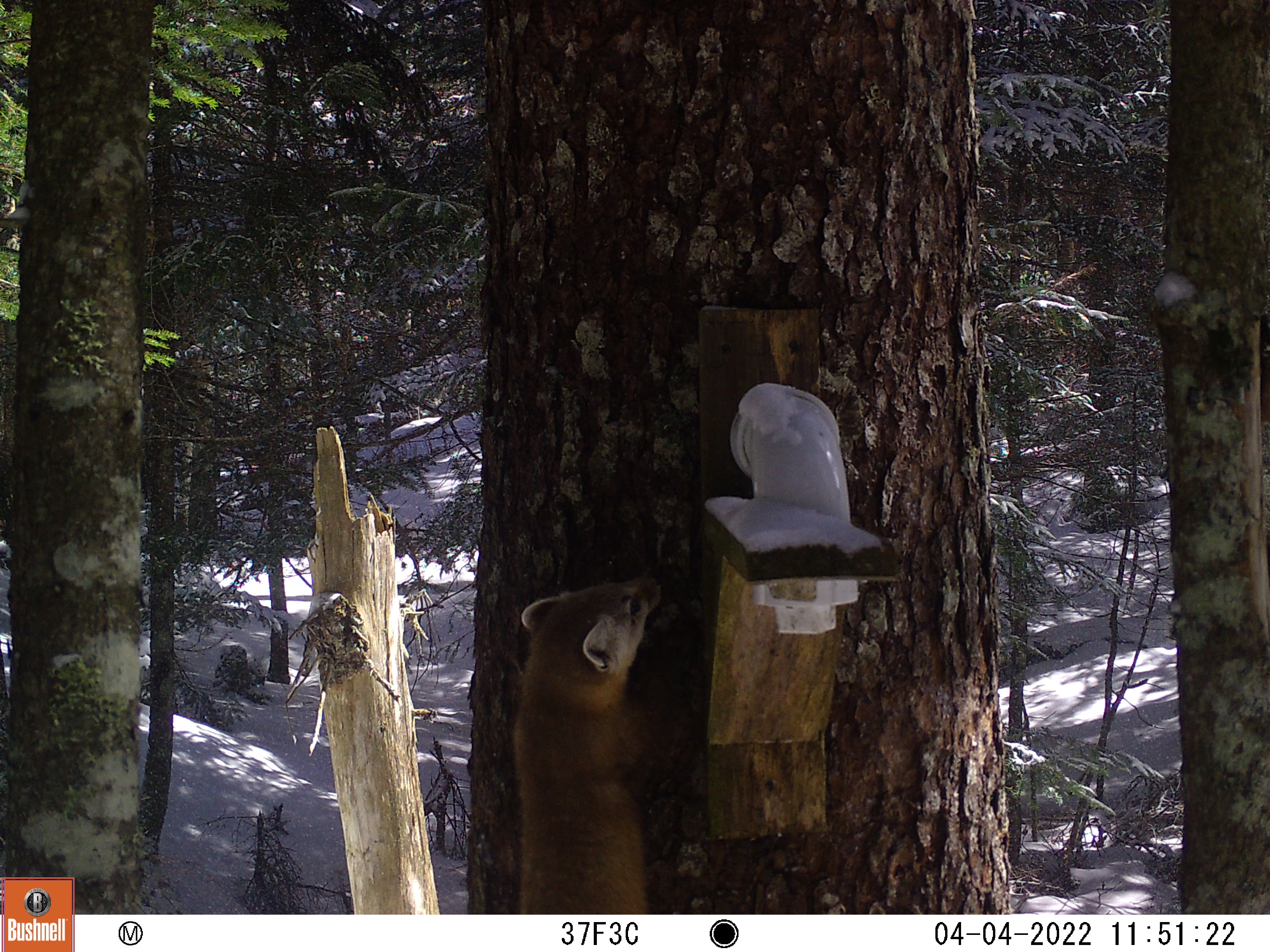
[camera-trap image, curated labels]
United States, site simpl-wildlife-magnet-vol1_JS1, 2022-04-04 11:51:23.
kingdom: Animalia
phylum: Chordata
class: Mammalia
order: Carnivora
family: Mustelidae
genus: Martes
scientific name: Martes americana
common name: american marten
American marten (Martes americana).